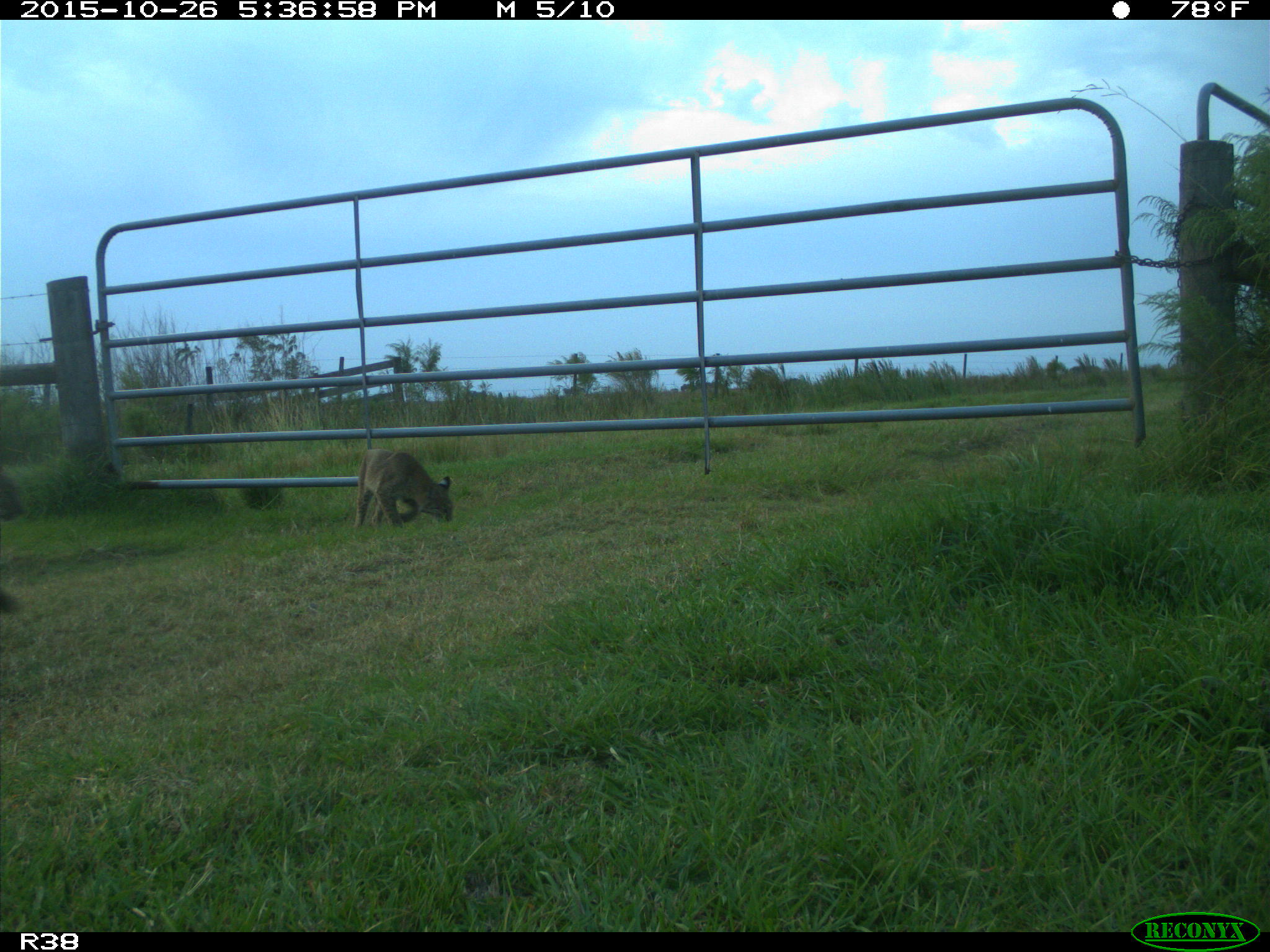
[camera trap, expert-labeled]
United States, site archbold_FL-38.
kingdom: Animalia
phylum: Chordata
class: Mammalia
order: Carnivora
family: Felidae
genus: Lynx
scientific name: Lynx rufus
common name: bobcat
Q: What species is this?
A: Lynx rufus (bobcat).